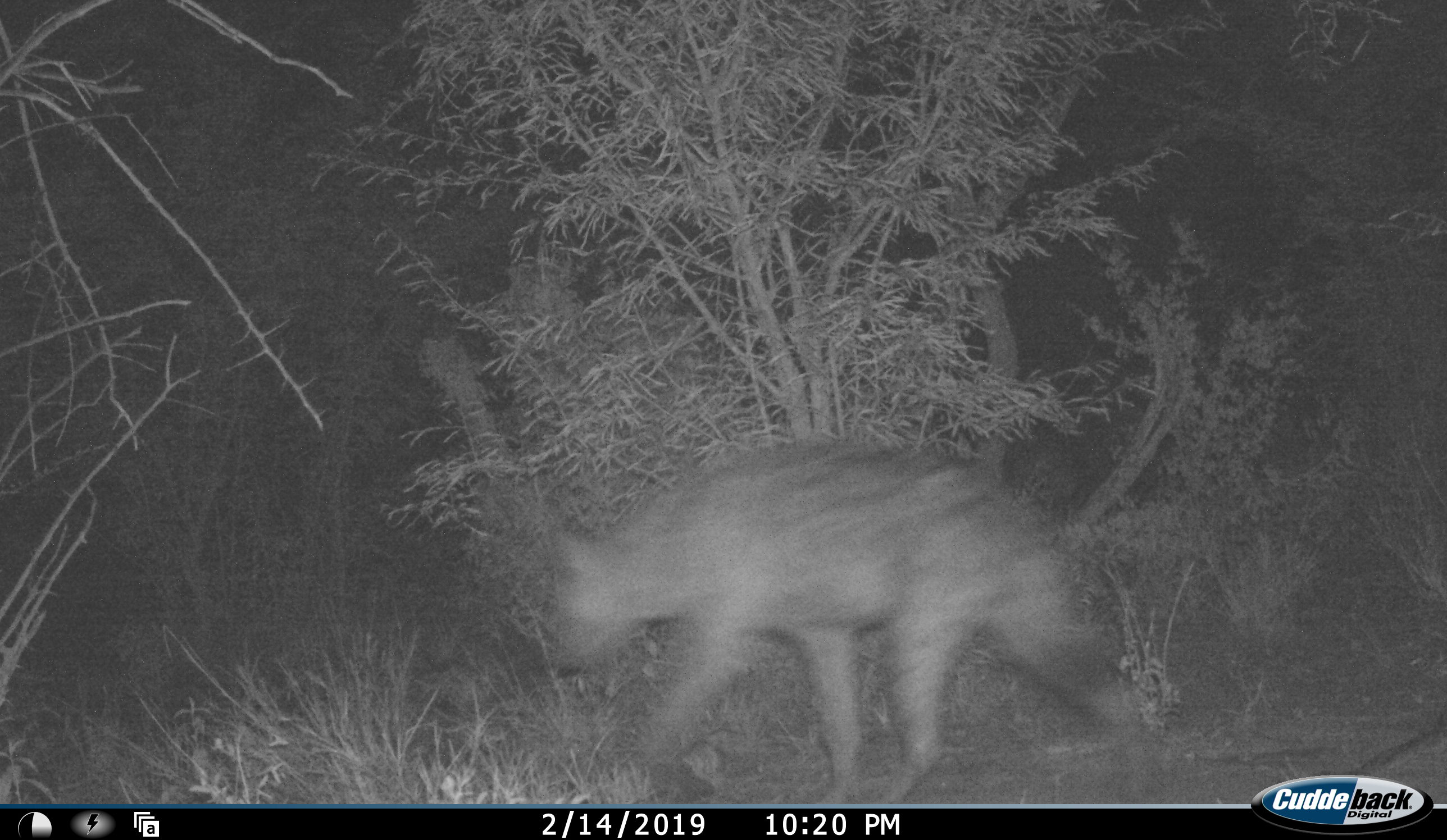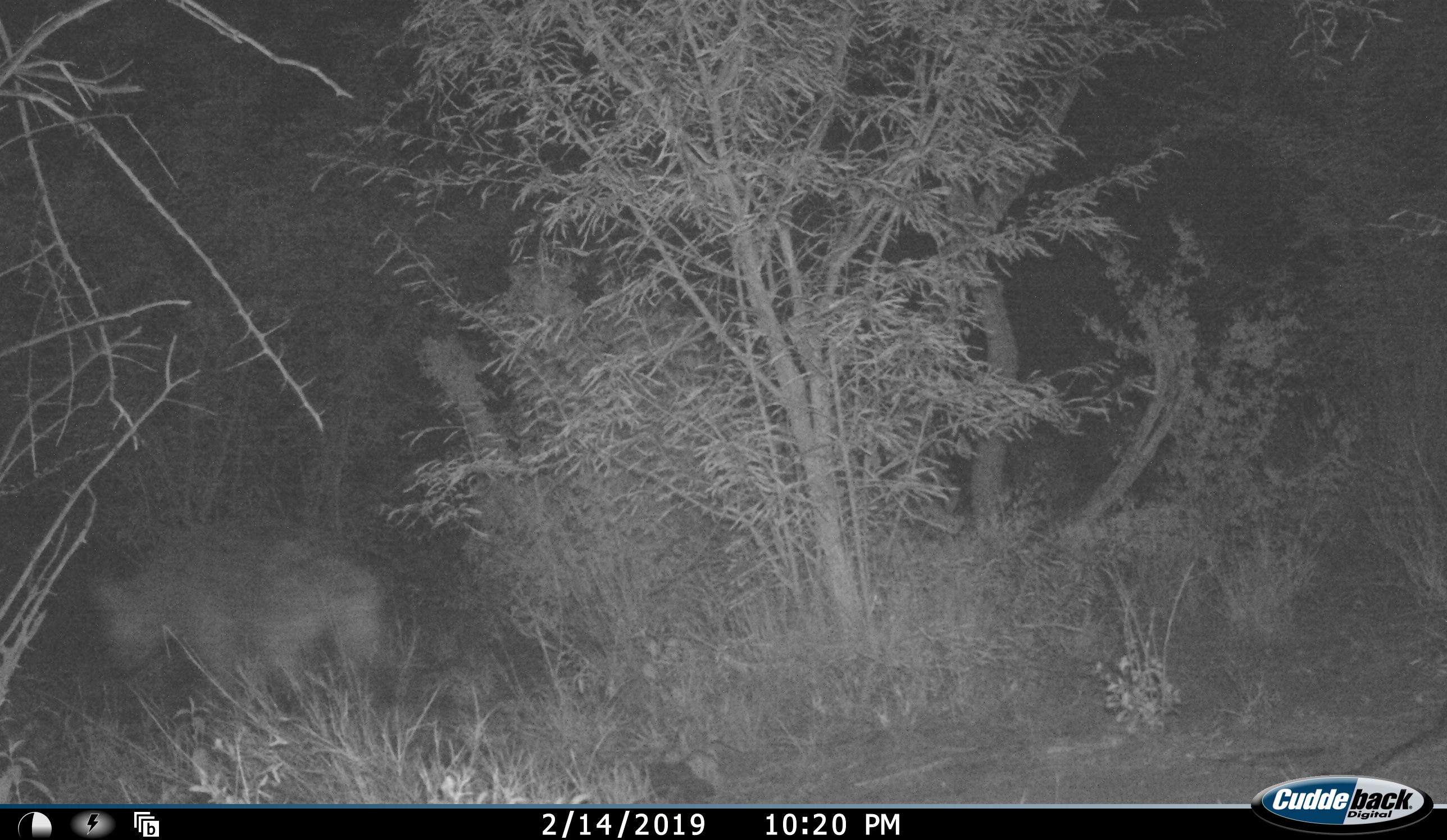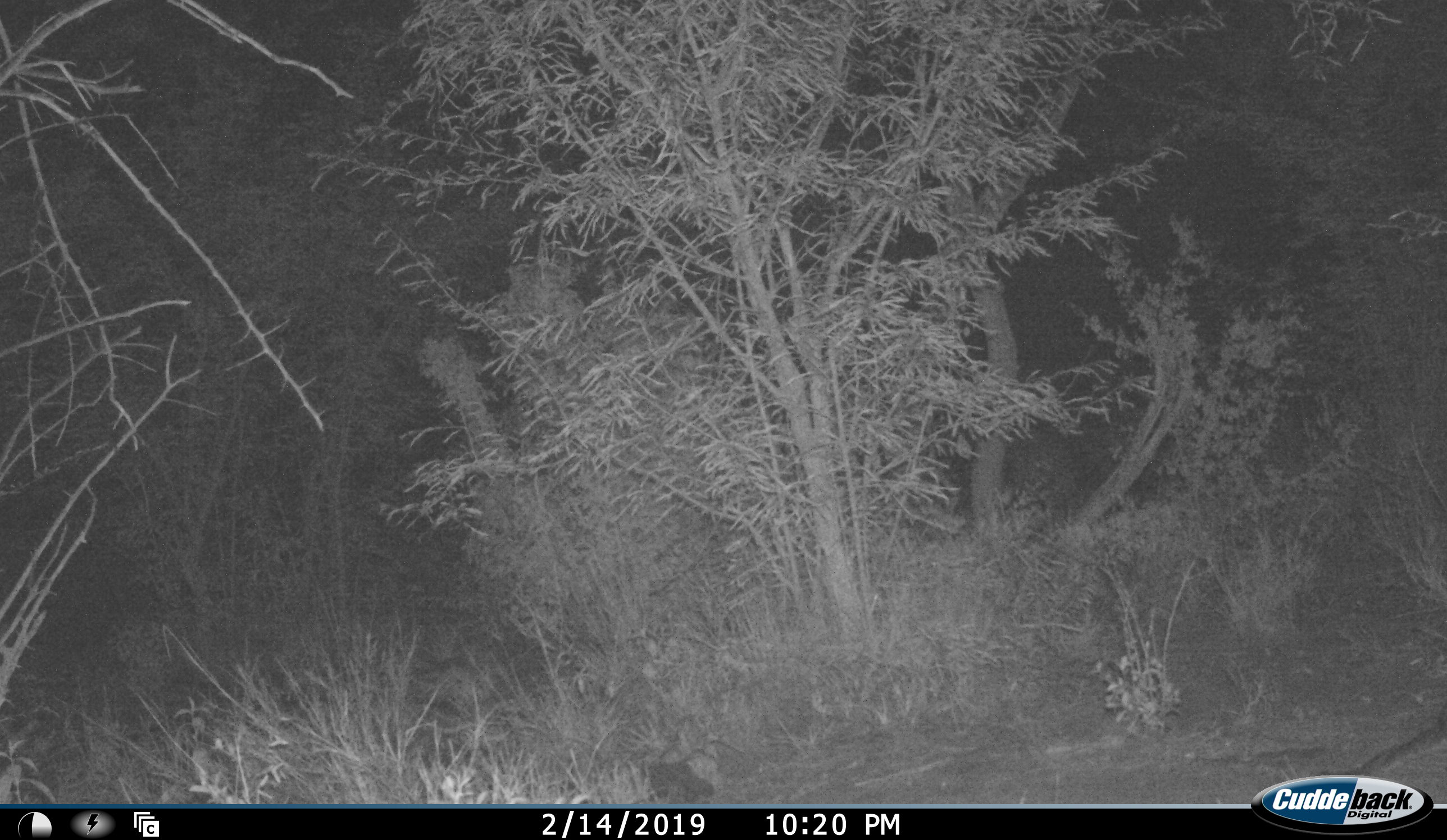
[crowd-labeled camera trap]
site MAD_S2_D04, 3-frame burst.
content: unidentified animal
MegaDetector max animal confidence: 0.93